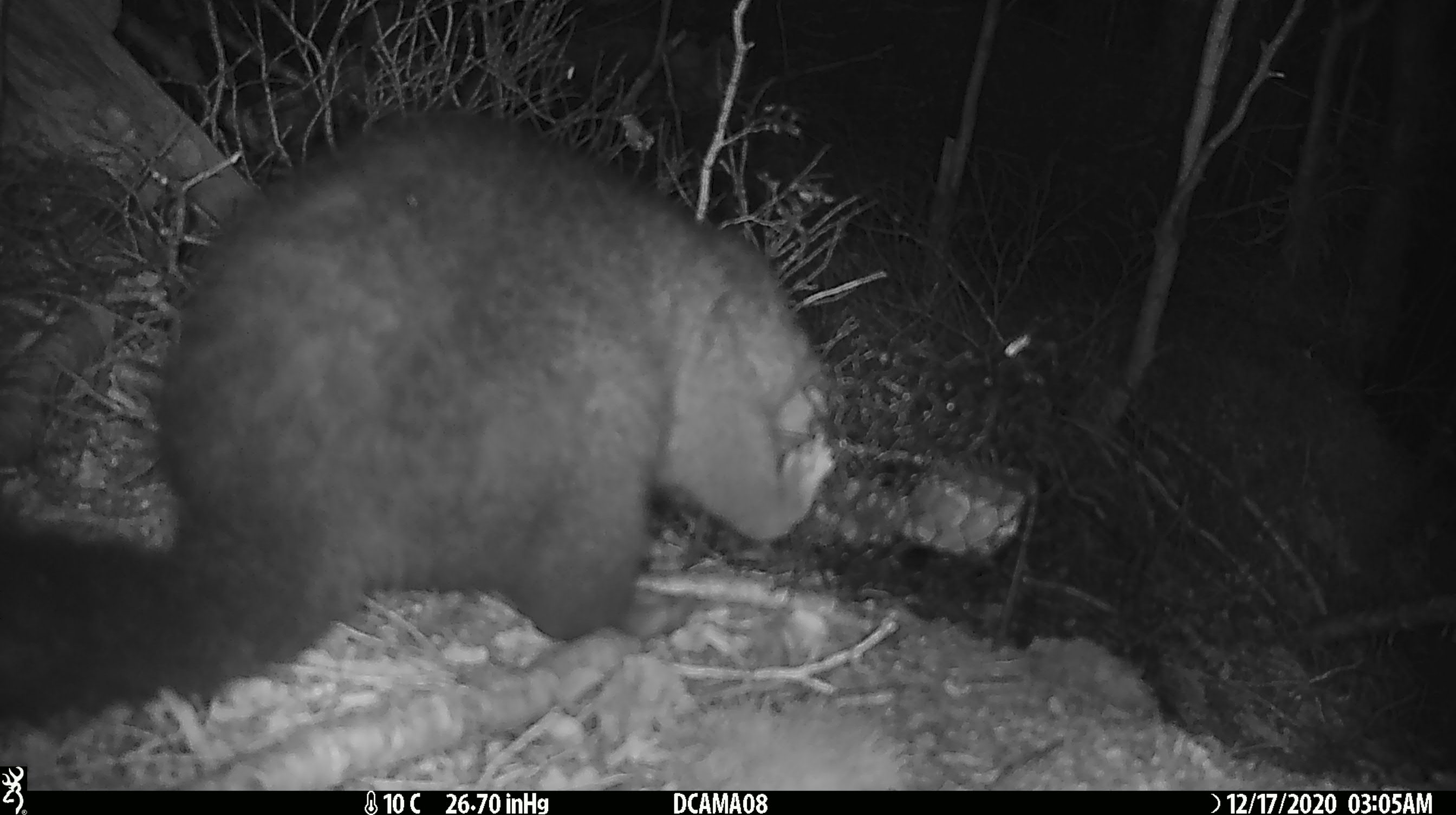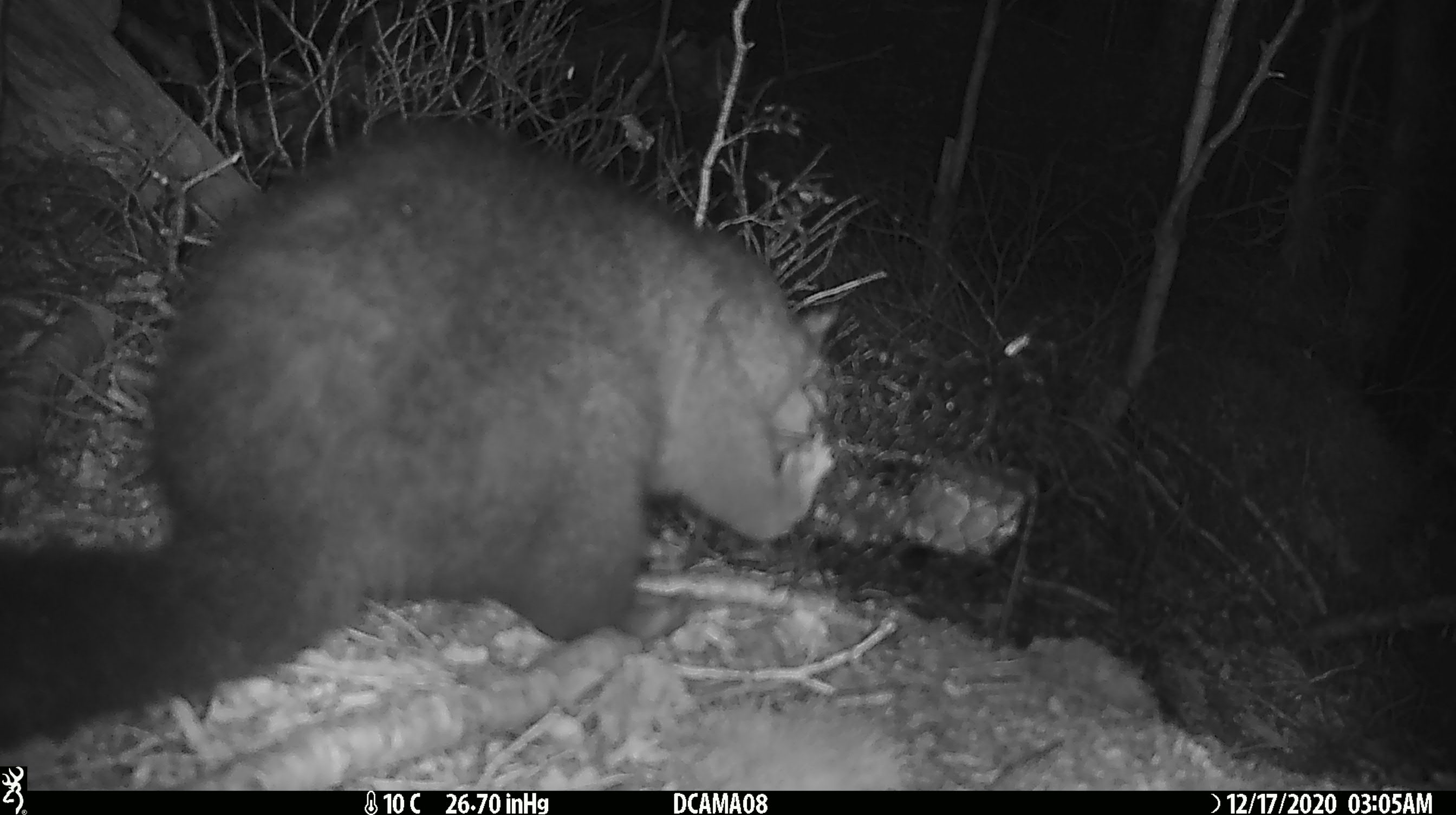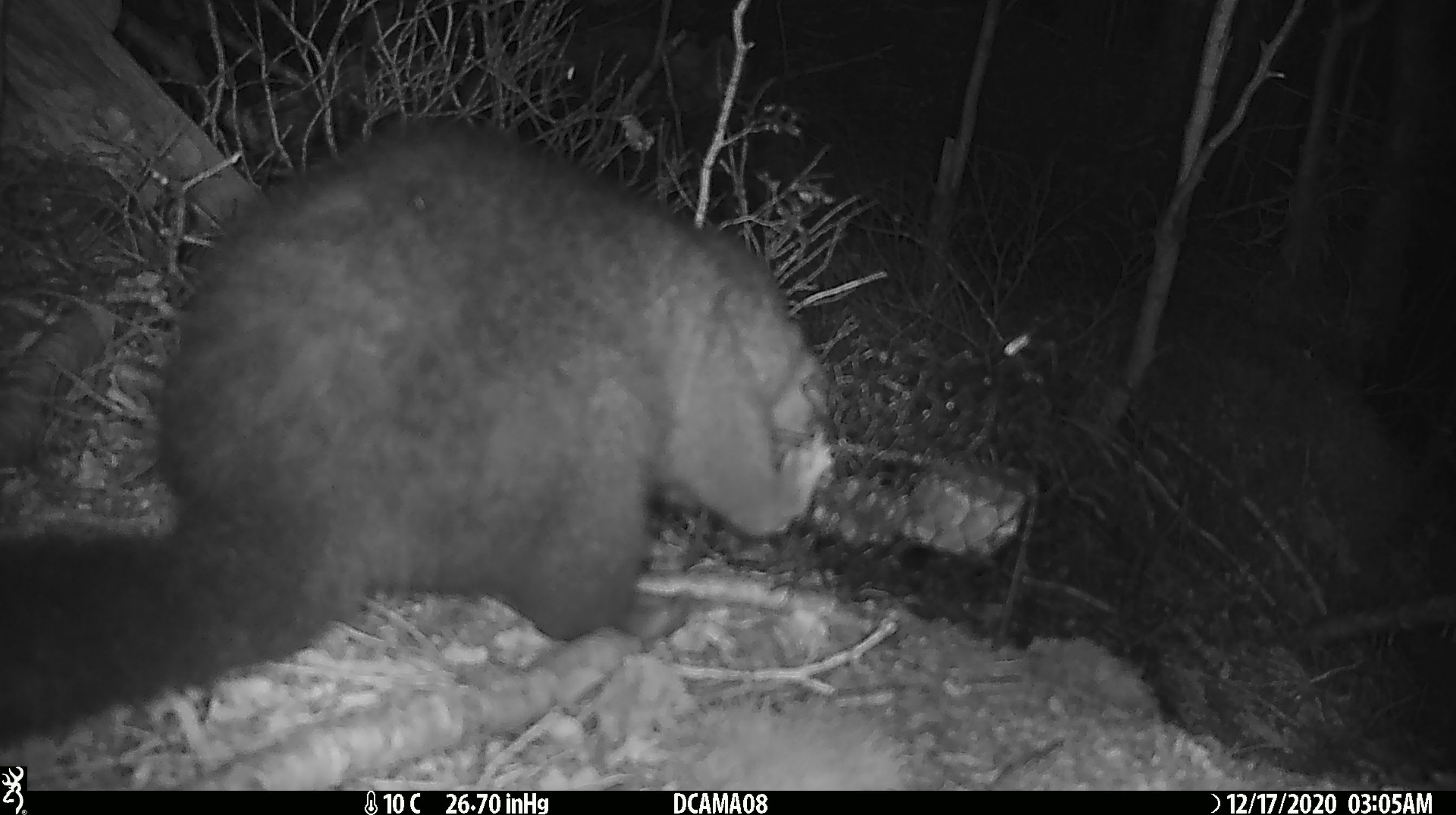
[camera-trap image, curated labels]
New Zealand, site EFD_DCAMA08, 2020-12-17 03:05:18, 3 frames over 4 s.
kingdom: Animalia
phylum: Chordata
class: Mammalia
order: Diprotodontia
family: Phalangeridae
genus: Trichosurus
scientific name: Trichosurus vulpecula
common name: common brushtail possum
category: possum